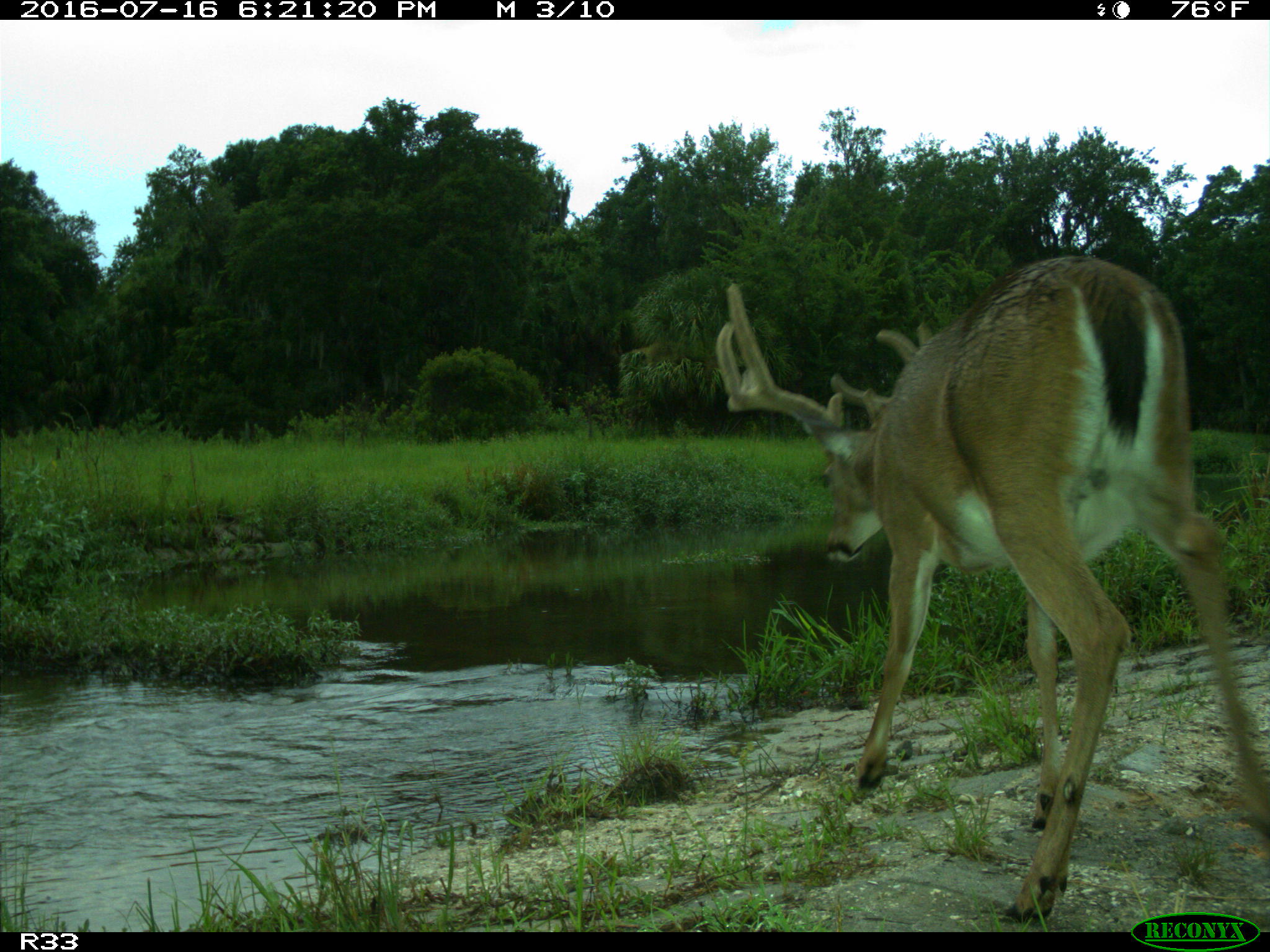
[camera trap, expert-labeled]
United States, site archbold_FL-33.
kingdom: Animalia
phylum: Chordata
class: Mammalia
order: Artiodactyla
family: Cervidae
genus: Odocoileus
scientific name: Odocoileus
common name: deer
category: unidentified deer